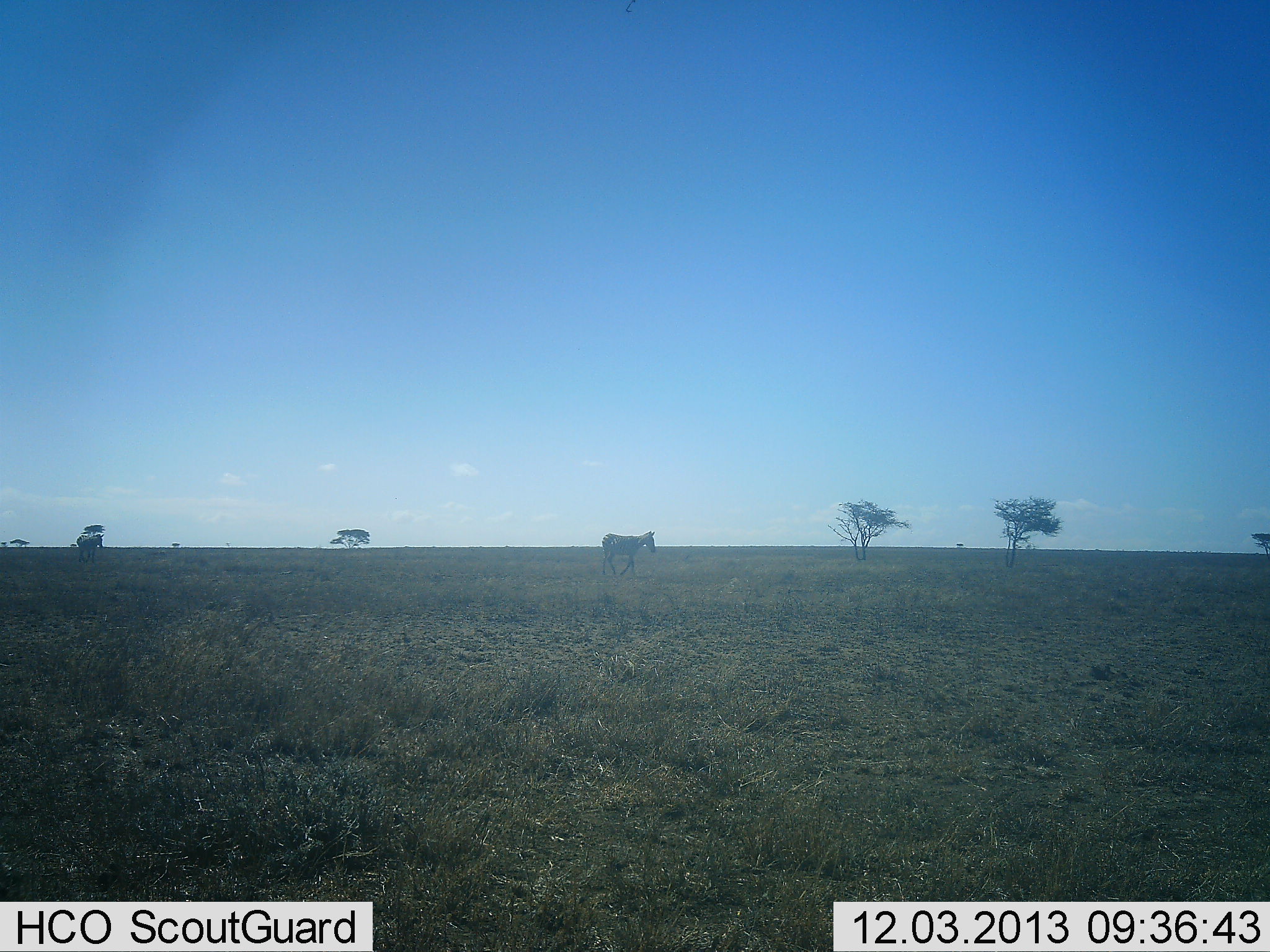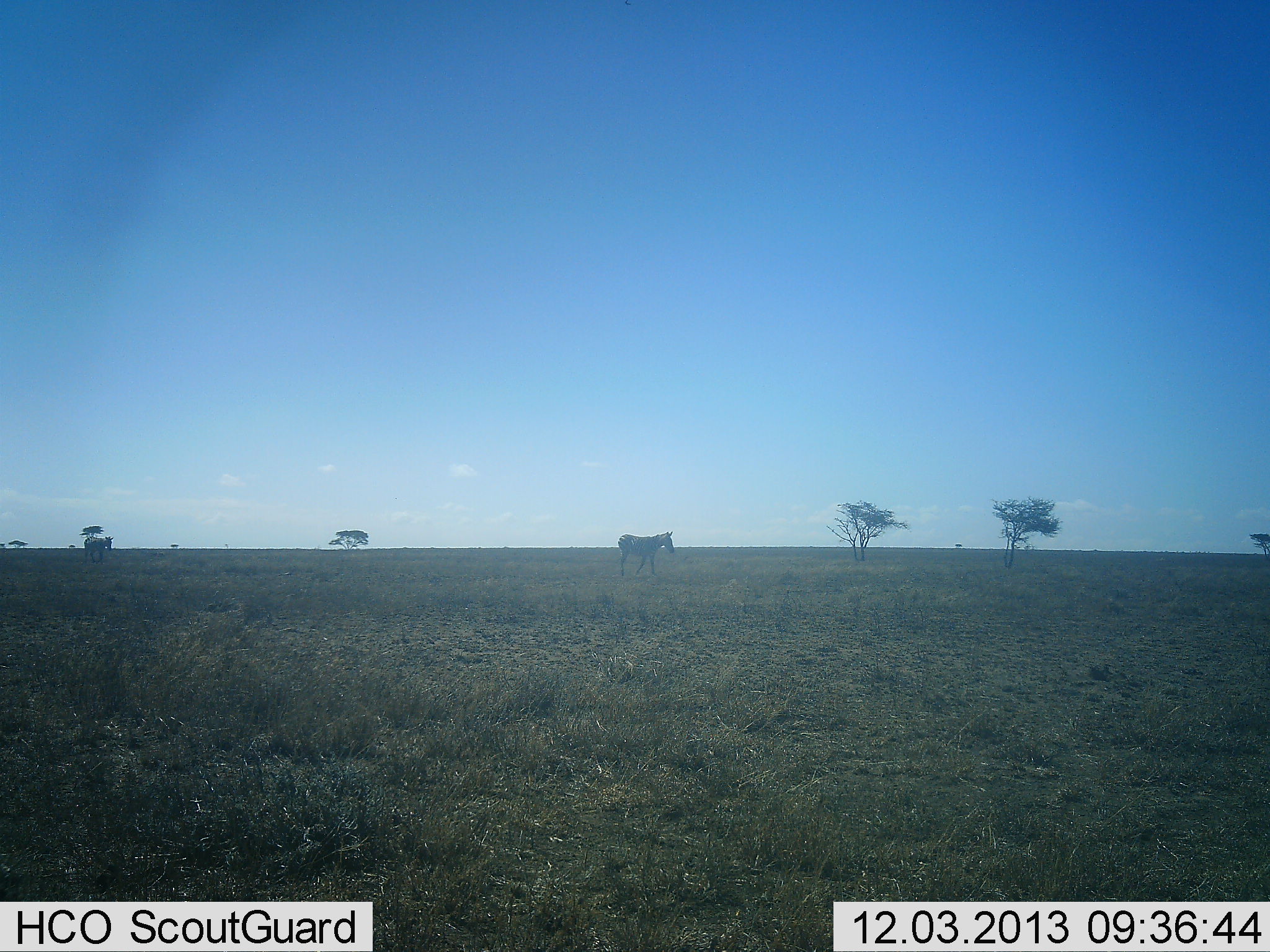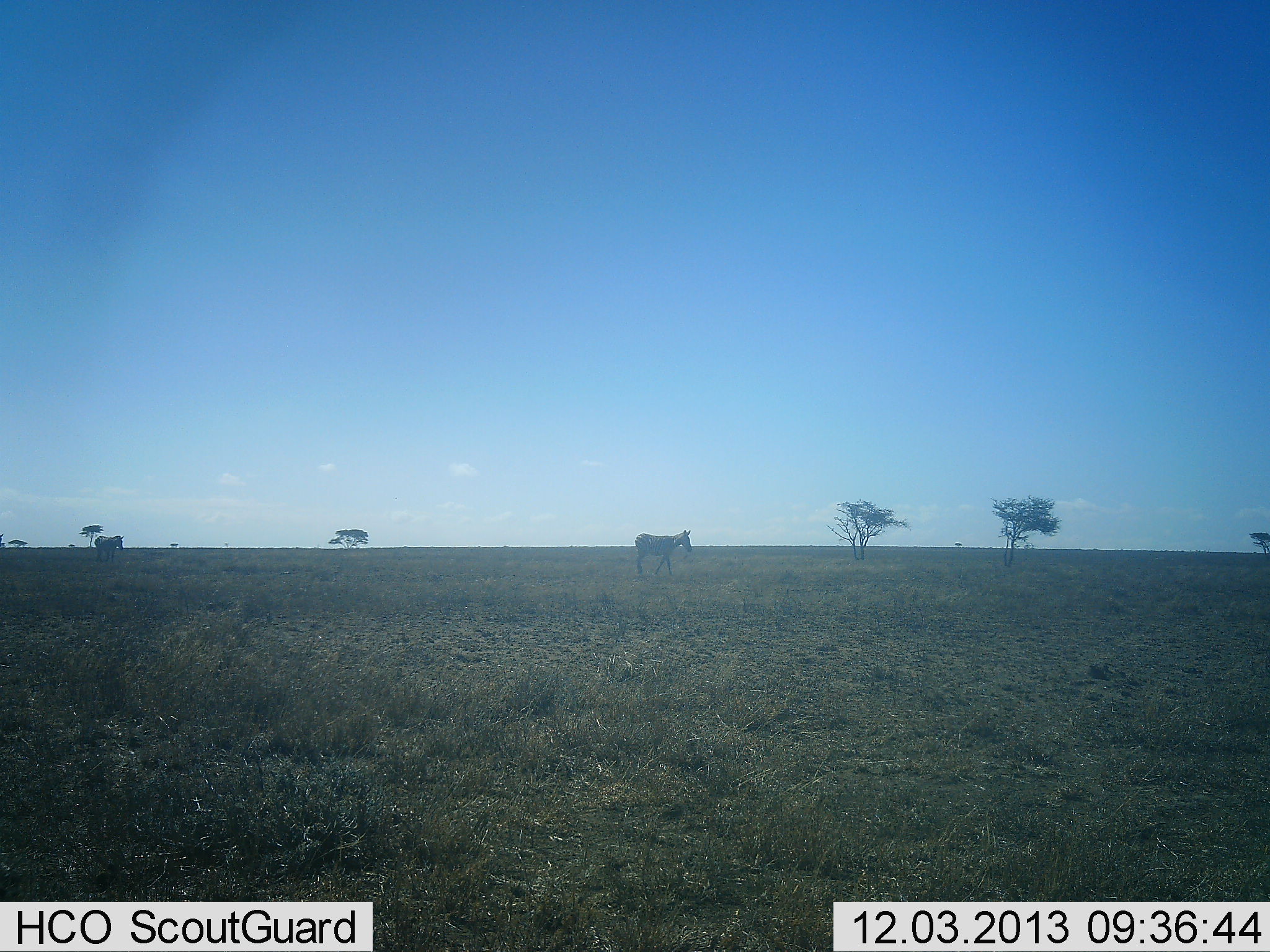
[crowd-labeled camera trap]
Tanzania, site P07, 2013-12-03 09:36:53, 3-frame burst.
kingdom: Animalia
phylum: Chordata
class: Mammalia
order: Perissodactyla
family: Equidae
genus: Equus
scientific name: Equus quagga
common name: plains zebra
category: zebra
Zebra (plains zebra) (Equus quagga), count 2. Behavior (volunteer vote fractions): standing 10%, resting 0%, moving 90%, interacting 0%. Young present (vote fraction): 0%. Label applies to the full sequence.